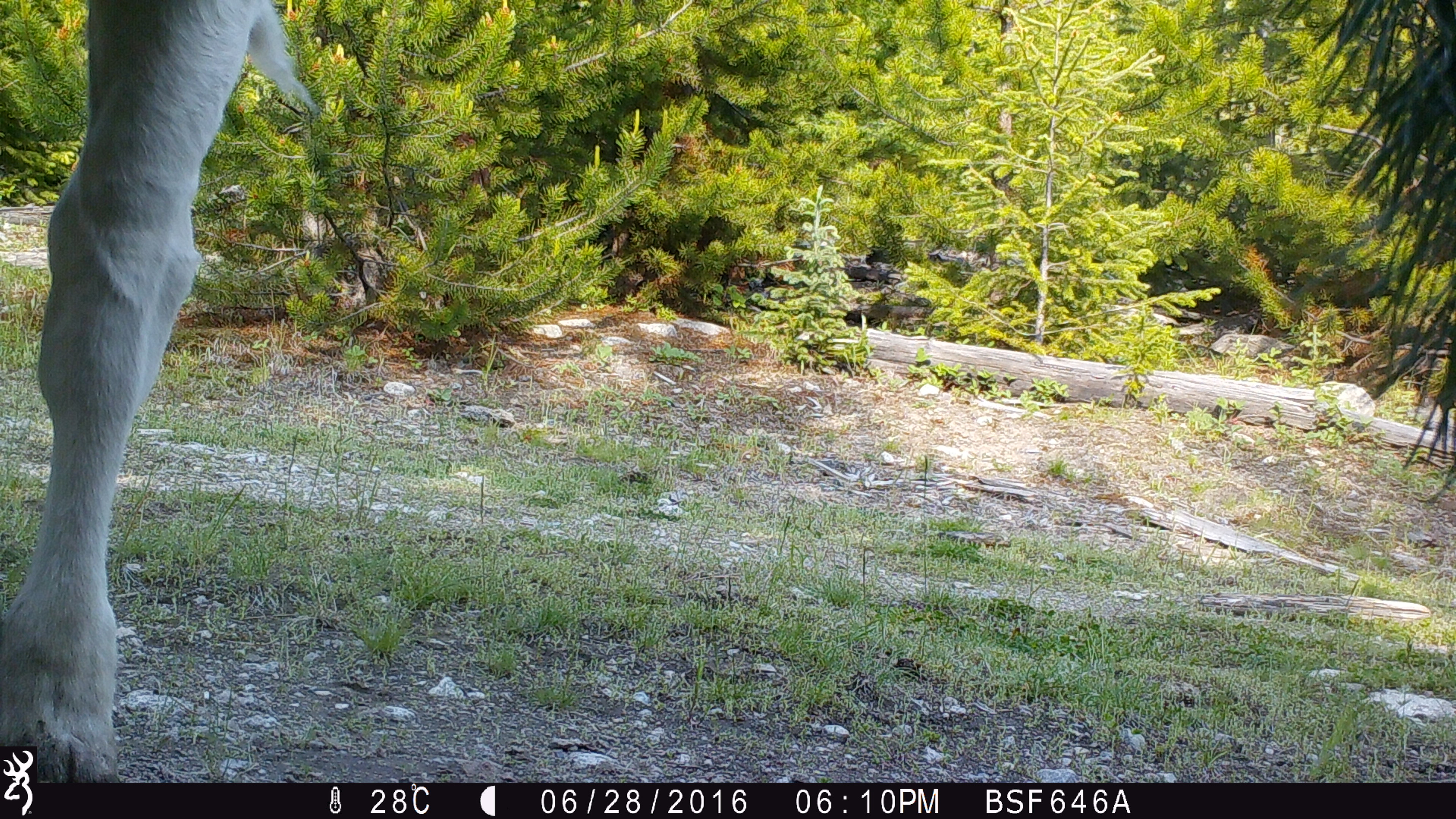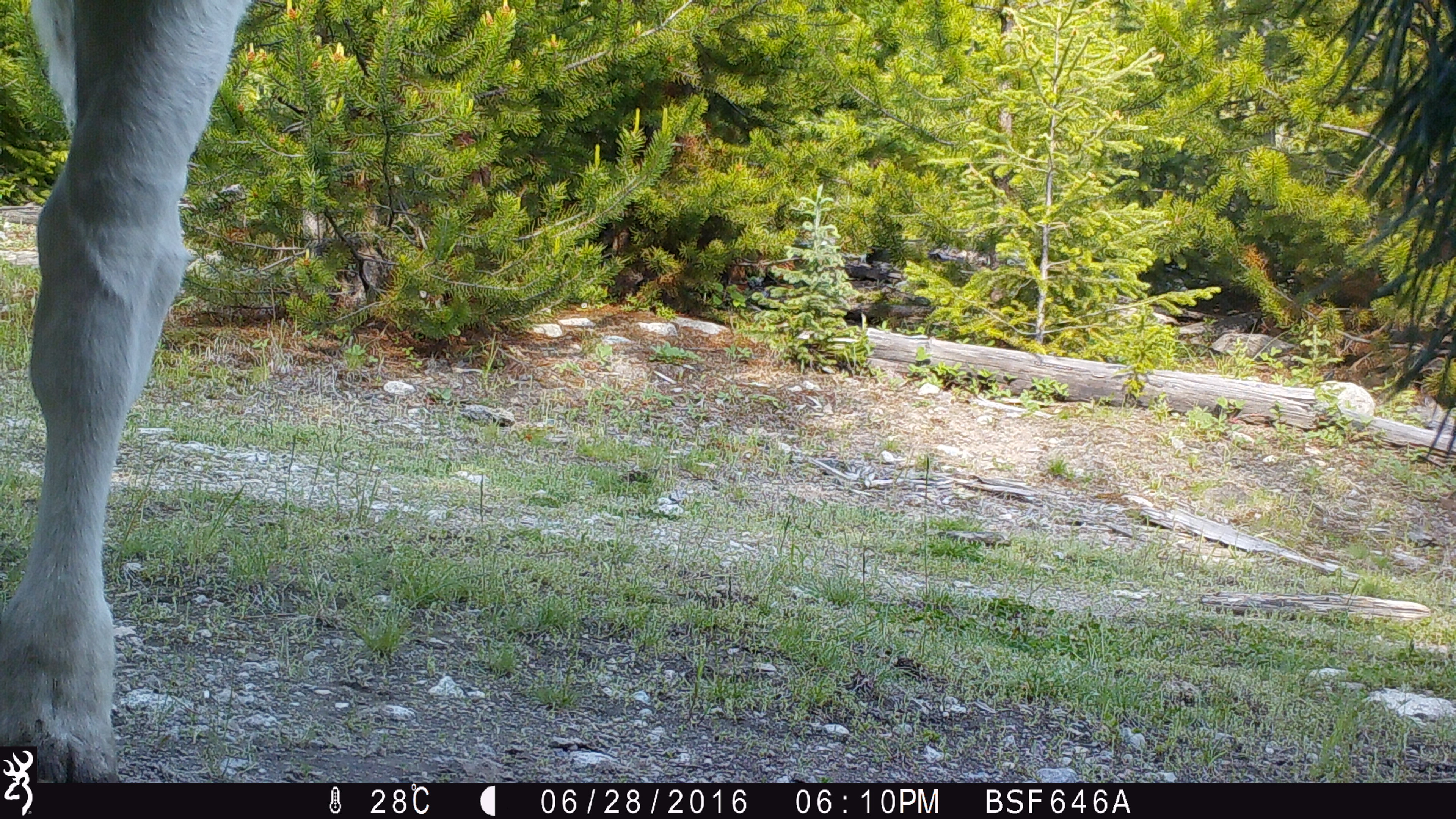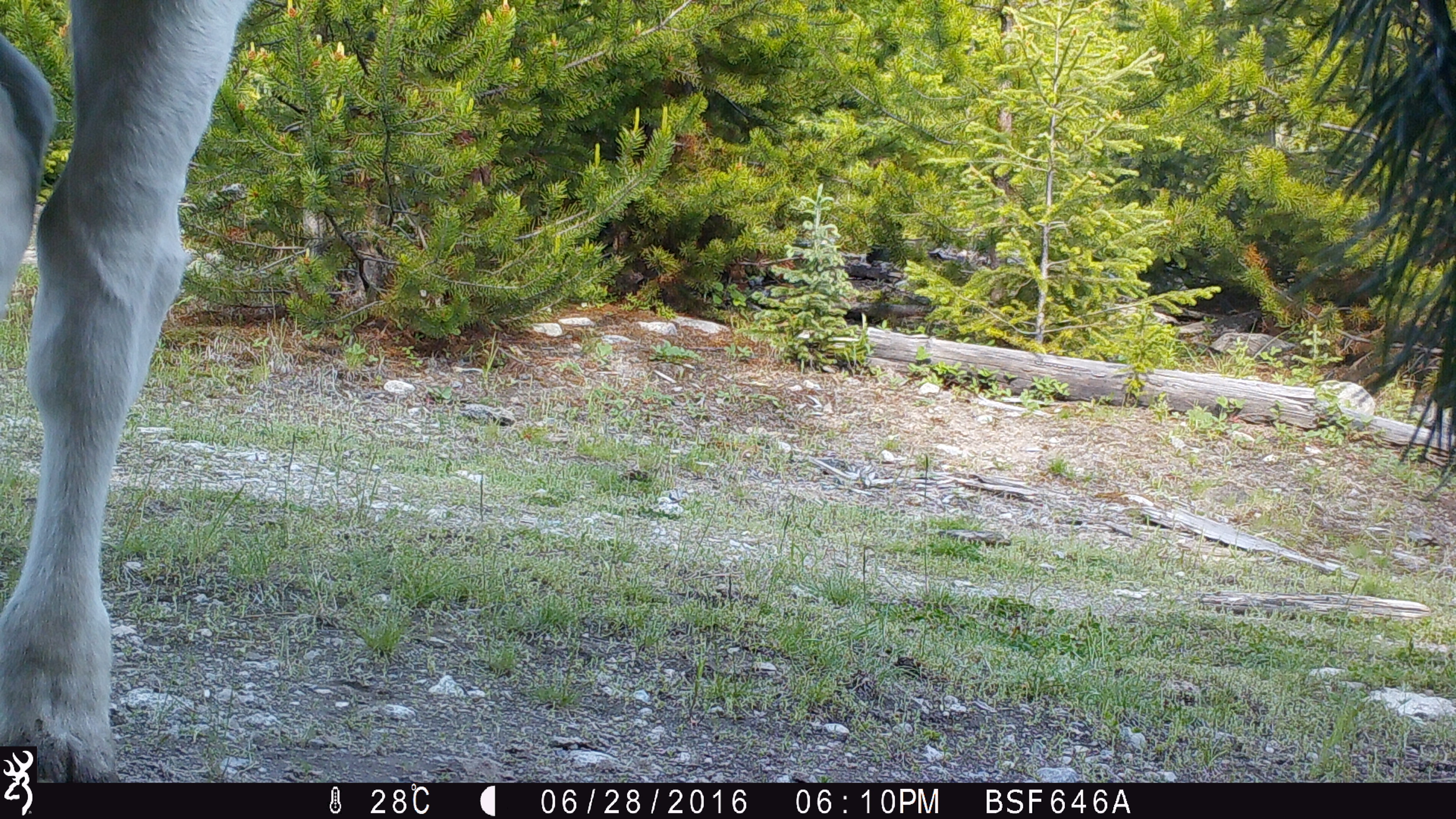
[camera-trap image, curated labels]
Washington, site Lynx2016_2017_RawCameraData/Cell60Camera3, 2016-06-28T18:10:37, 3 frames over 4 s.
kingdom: Animalia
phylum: Chordata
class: Mammalia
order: Artiodactyla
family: Bovidae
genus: Bos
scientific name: Bos taurus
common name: domestic cattle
Domestic cattle (Bos taurus). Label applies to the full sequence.